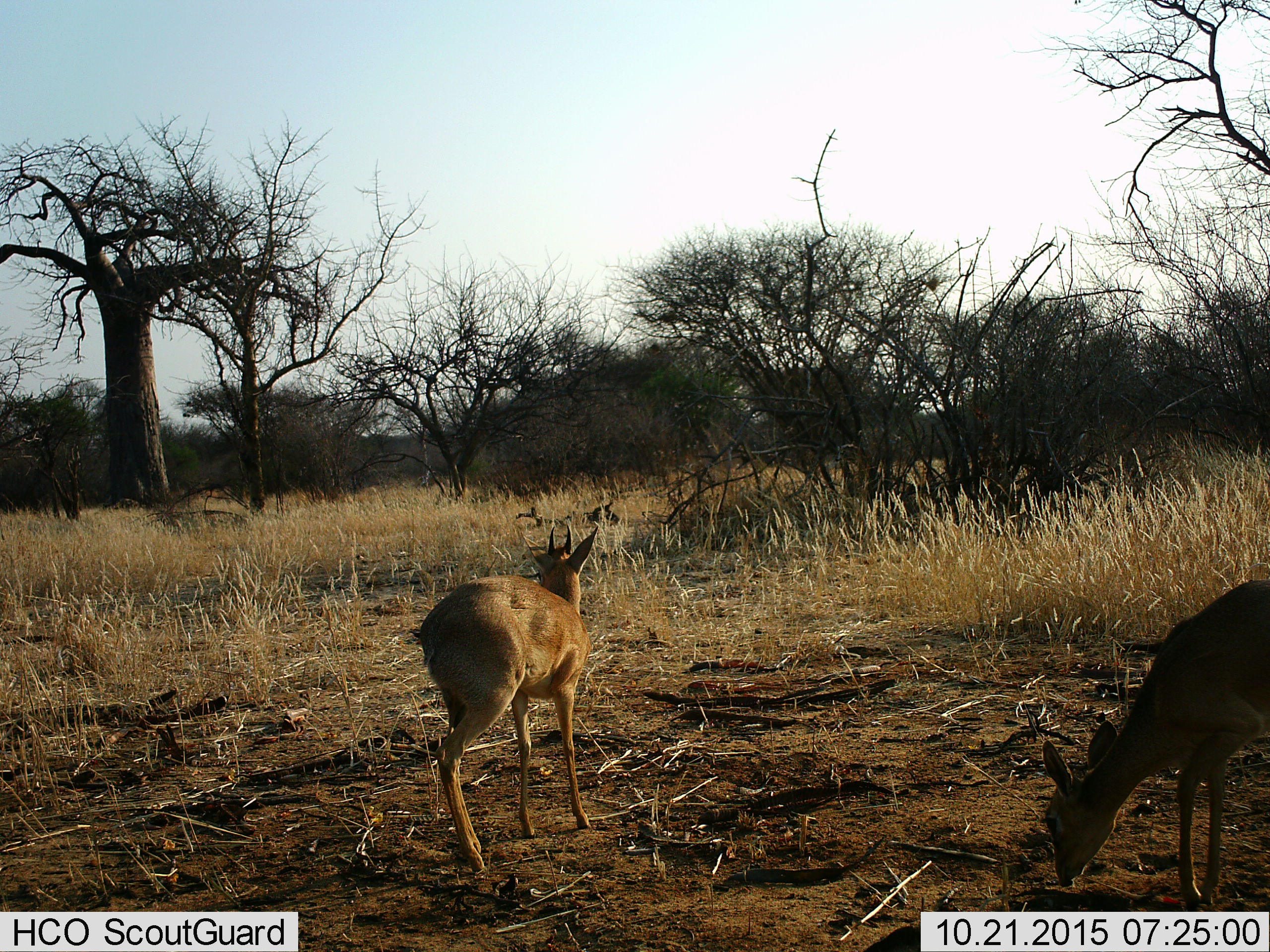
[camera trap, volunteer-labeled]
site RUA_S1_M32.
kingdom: Animalia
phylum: Chordata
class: Mammalia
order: Artiodactyla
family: Bovidae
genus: Madoqua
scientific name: Madoqua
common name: dik-dik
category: dikdik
Dikdik (dik-dik) (Madoqua), count 2. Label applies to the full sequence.